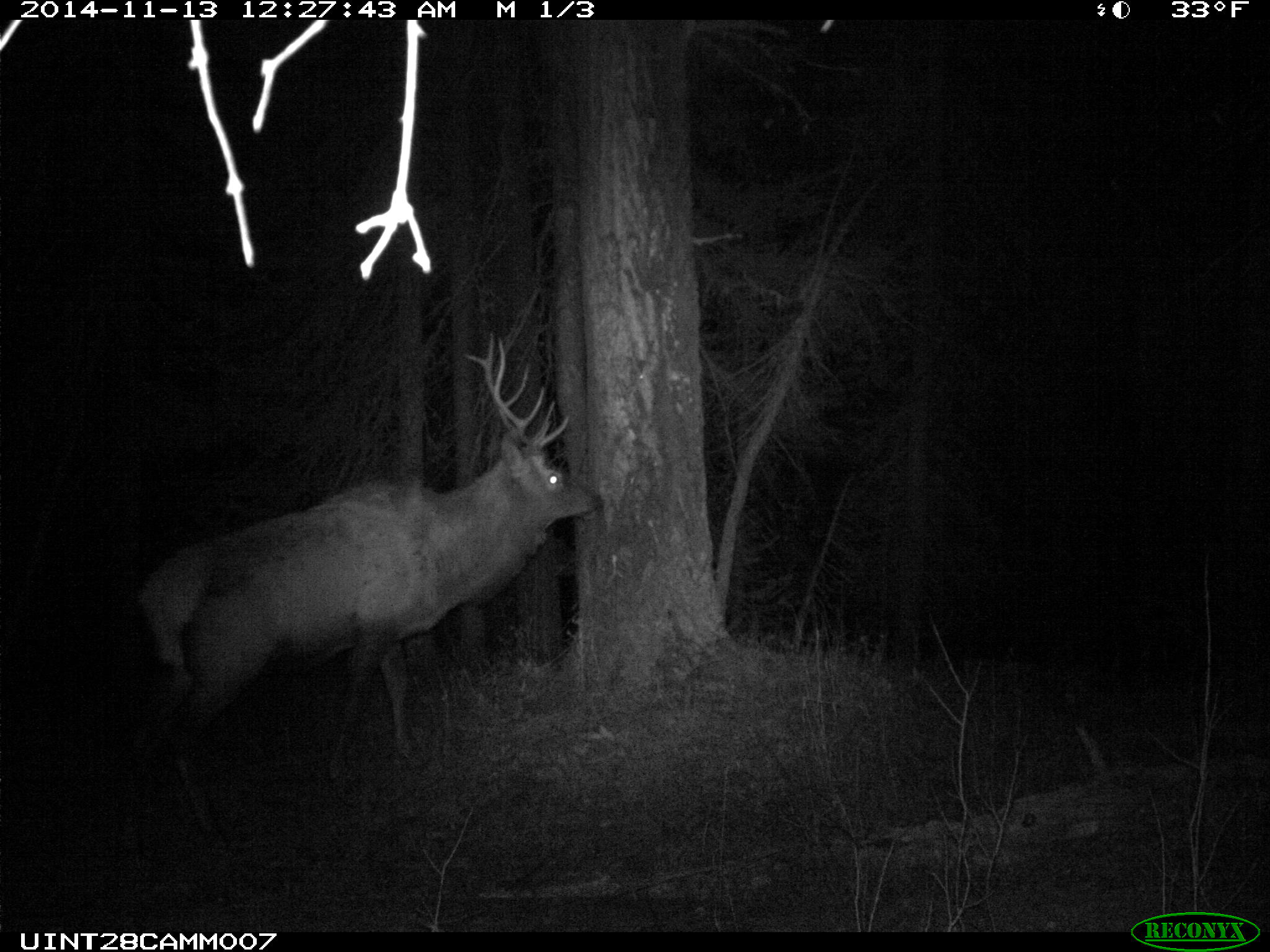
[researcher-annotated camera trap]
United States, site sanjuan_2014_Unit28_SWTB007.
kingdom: Animalia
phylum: Chordata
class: Mammalia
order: Artiodactyla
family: Cervidae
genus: Cervus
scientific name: Cervus elaphus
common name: red deer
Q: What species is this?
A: Cervus elaphus (red deer).